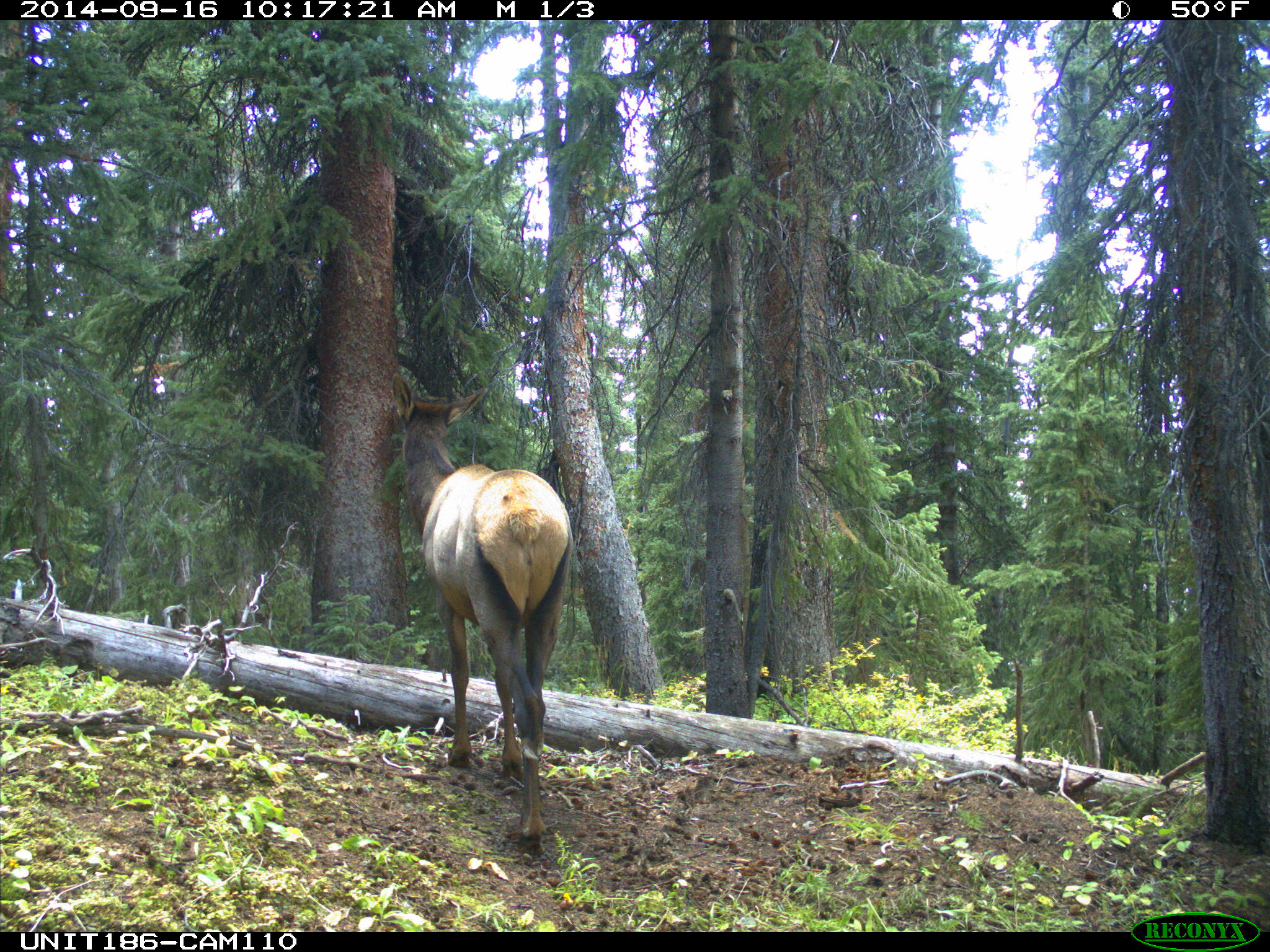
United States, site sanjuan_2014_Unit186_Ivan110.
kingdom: Animalia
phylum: Chordata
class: Mammalia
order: Artiodactyla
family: Cervidae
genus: Cervus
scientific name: Cervus elaphus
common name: red deer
Cervus elaphus (red deer).